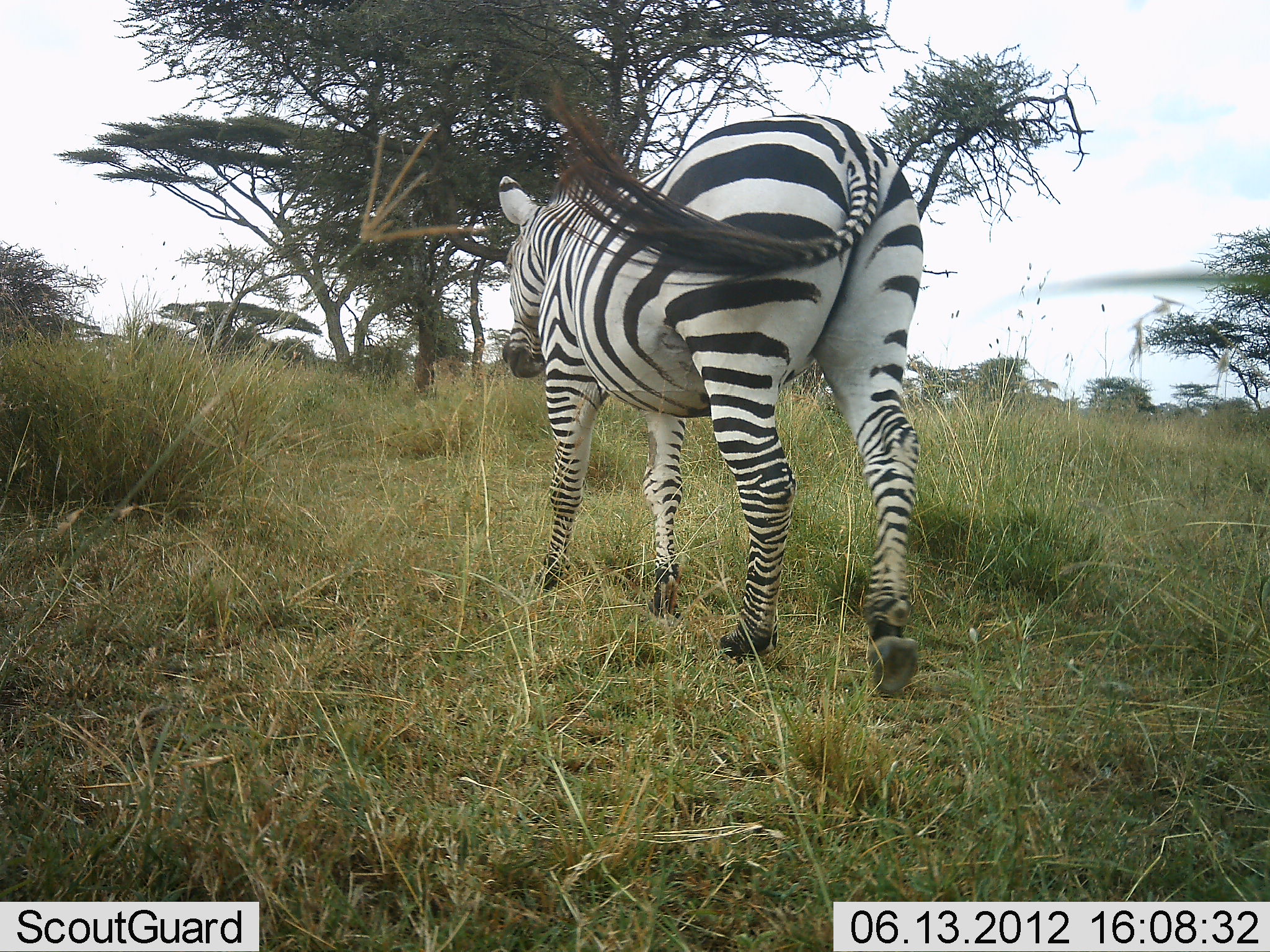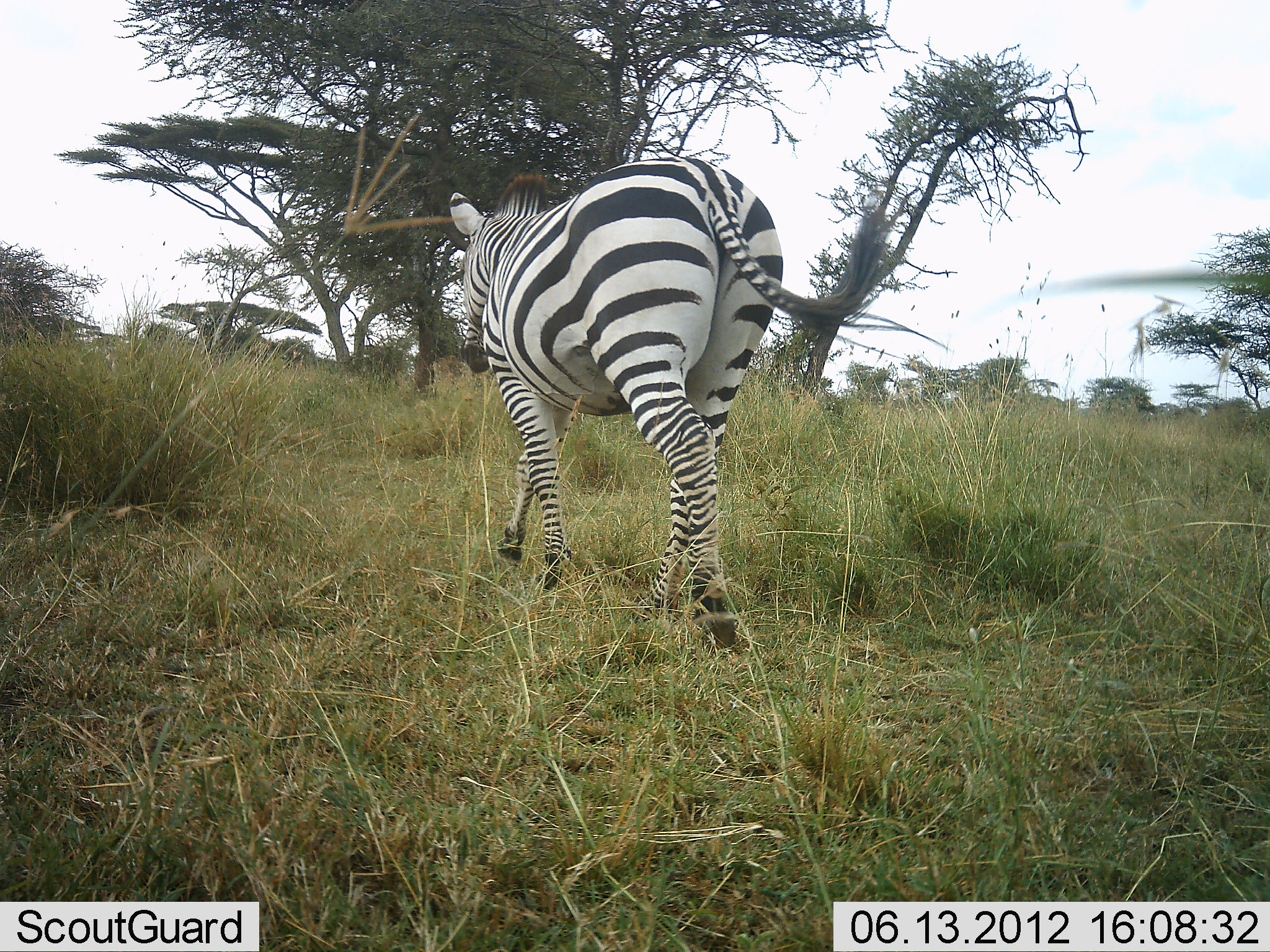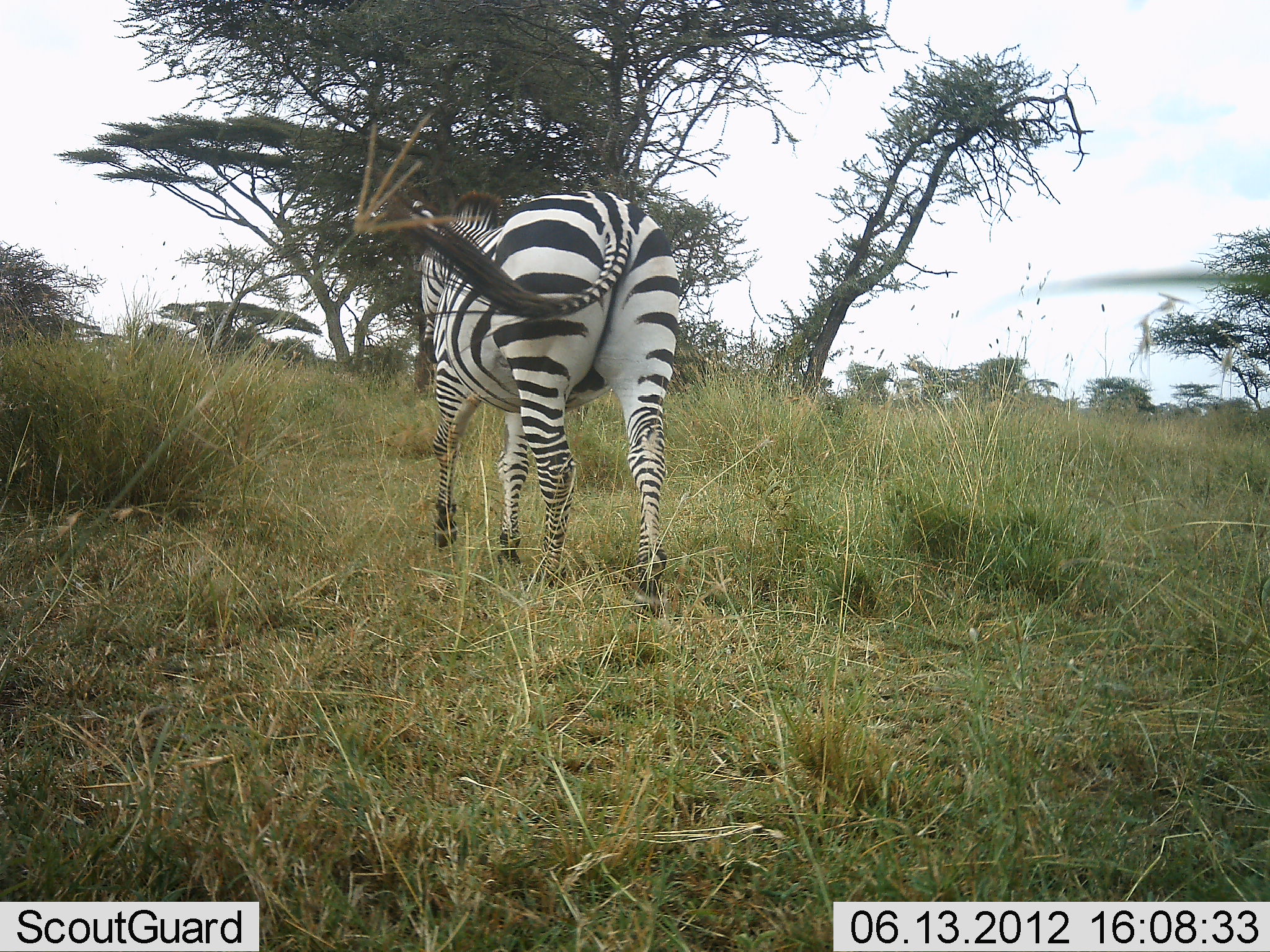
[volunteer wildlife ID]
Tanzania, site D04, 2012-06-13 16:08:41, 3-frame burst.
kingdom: Animalia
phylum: Chordata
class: Mammalia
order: Perissodactyla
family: Equidae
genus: Equus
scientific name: Equus quagga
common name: plains zebra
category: zebra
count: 1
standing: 0%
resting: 0%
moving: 100%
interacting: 0%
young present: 0%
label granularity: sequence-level